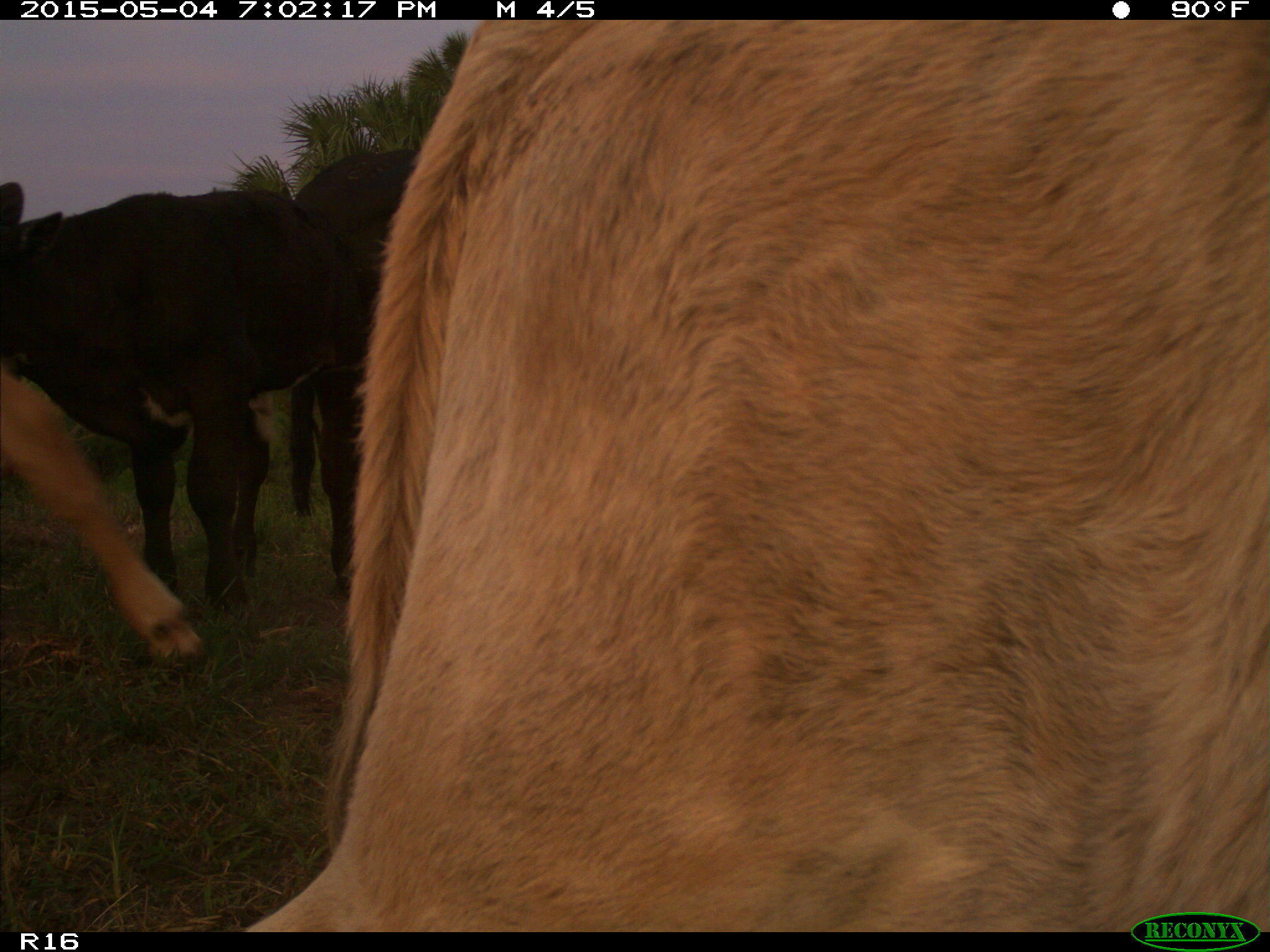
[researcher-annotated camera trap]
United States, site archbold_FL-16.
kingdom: Animalia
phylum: Chordata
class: Mammalia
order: Artiodactyla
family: Bovidae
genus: Bos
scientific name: Bos taurus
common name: domestic cow